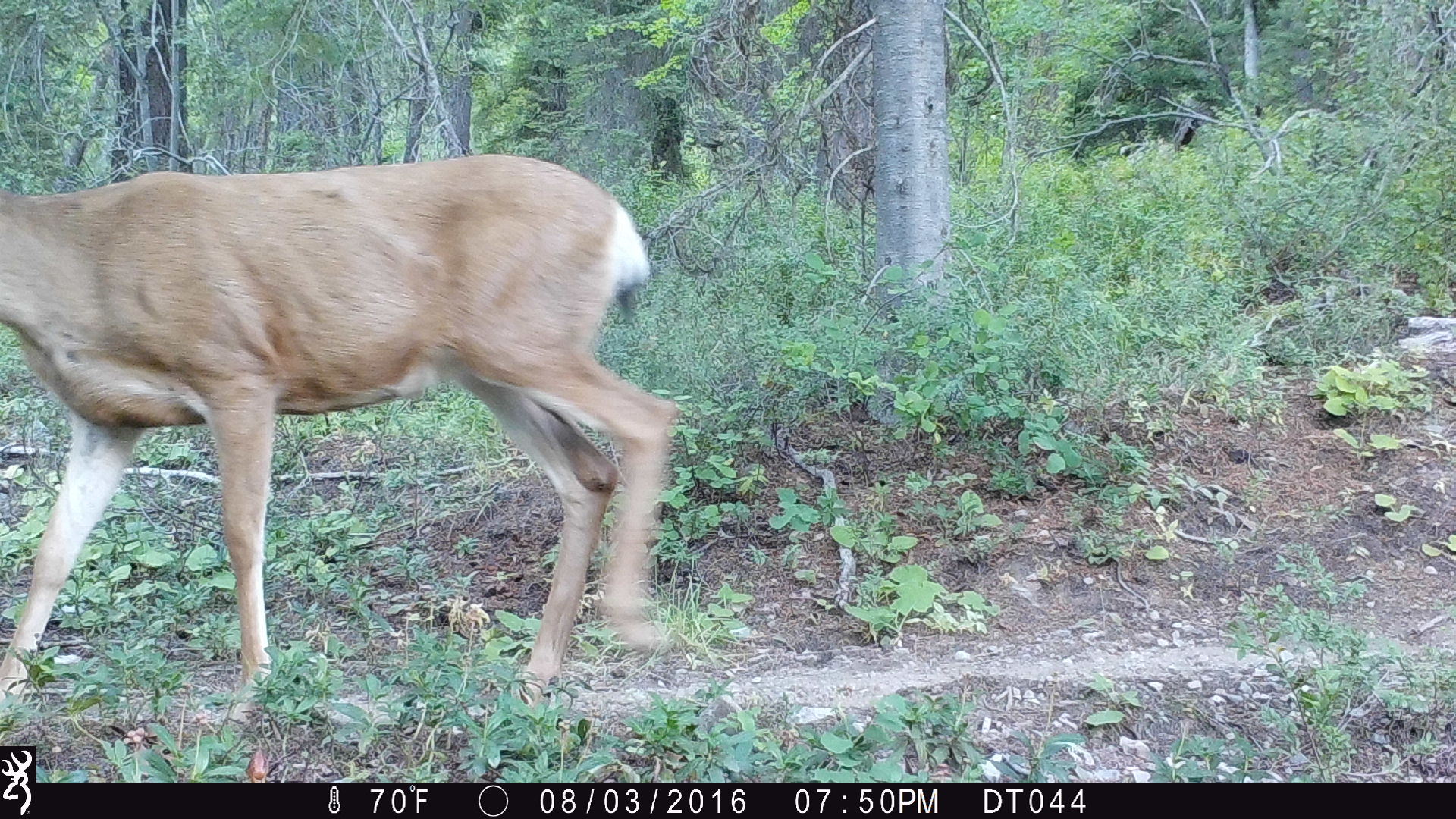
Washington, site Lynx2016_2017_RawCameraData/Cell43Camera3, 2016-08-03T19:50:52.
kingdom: Animalia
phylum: Chordata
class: Mammalia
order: Artiodactyla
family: Cervidae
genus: Odocoileus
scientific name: Odocoileus hemionus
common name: mule deer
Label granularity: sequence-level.